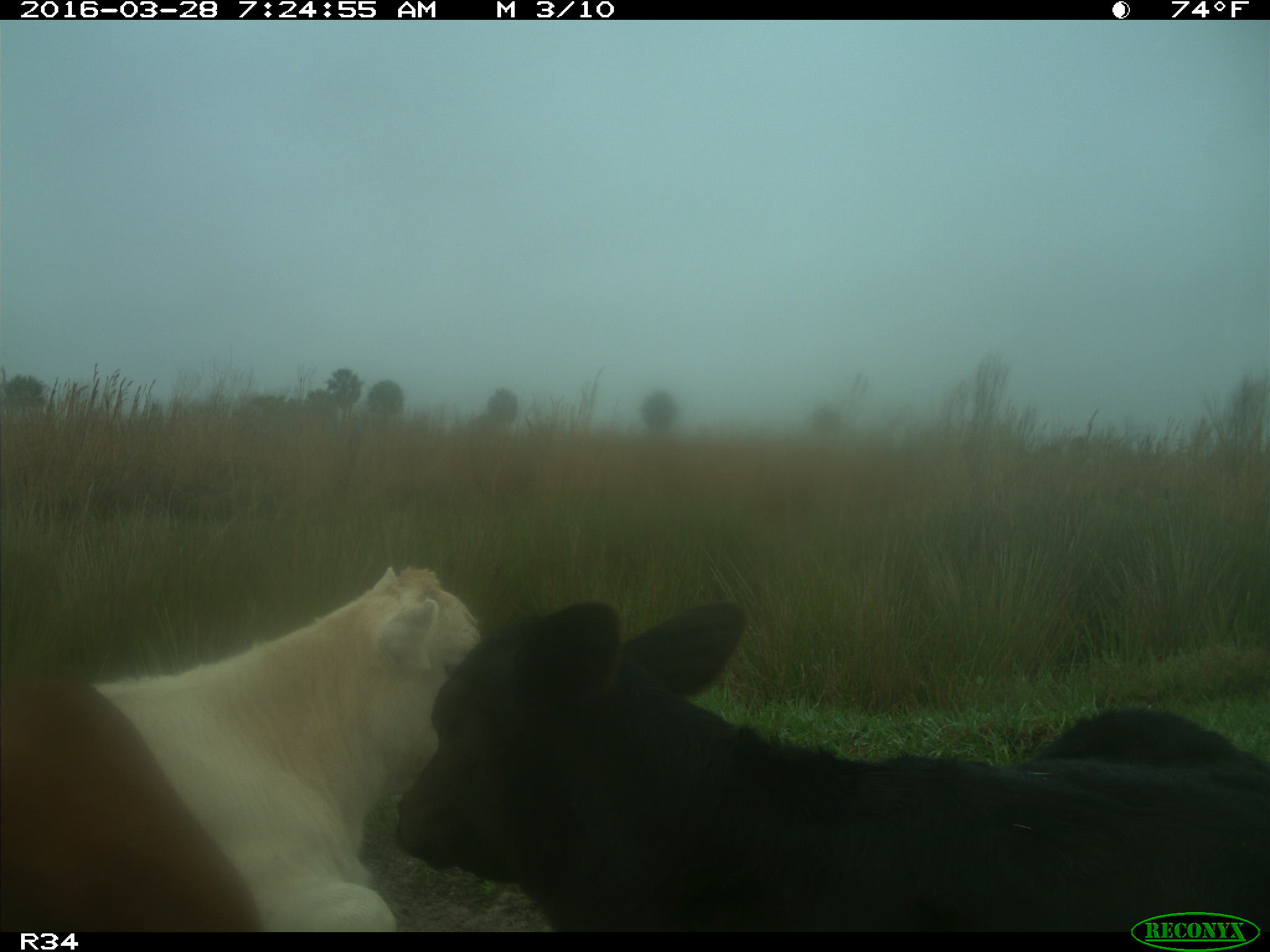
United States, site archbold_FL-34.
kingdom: Animalia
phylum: Chordata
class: Mammalia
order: Artiodactyla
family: Bovidae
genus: Bos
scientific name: Bos taurus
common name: domestic cow